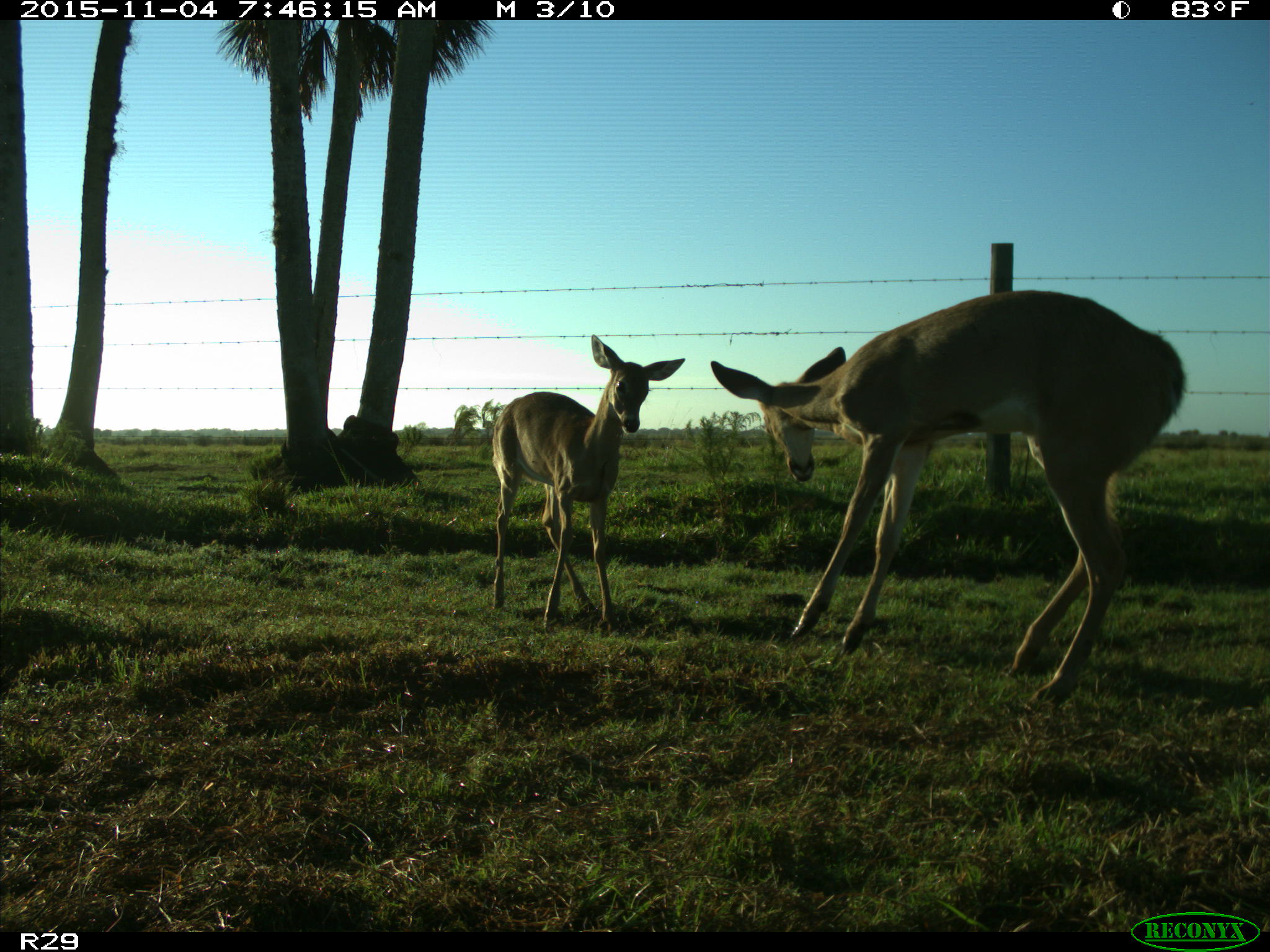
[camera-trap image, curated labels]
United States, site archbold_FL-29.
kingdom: Animalia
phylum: Chordata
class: Mammalia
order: Artiodactyla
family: Cervidae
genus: Odocoileus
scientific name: Odocoileus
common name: deer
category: unidentified deer